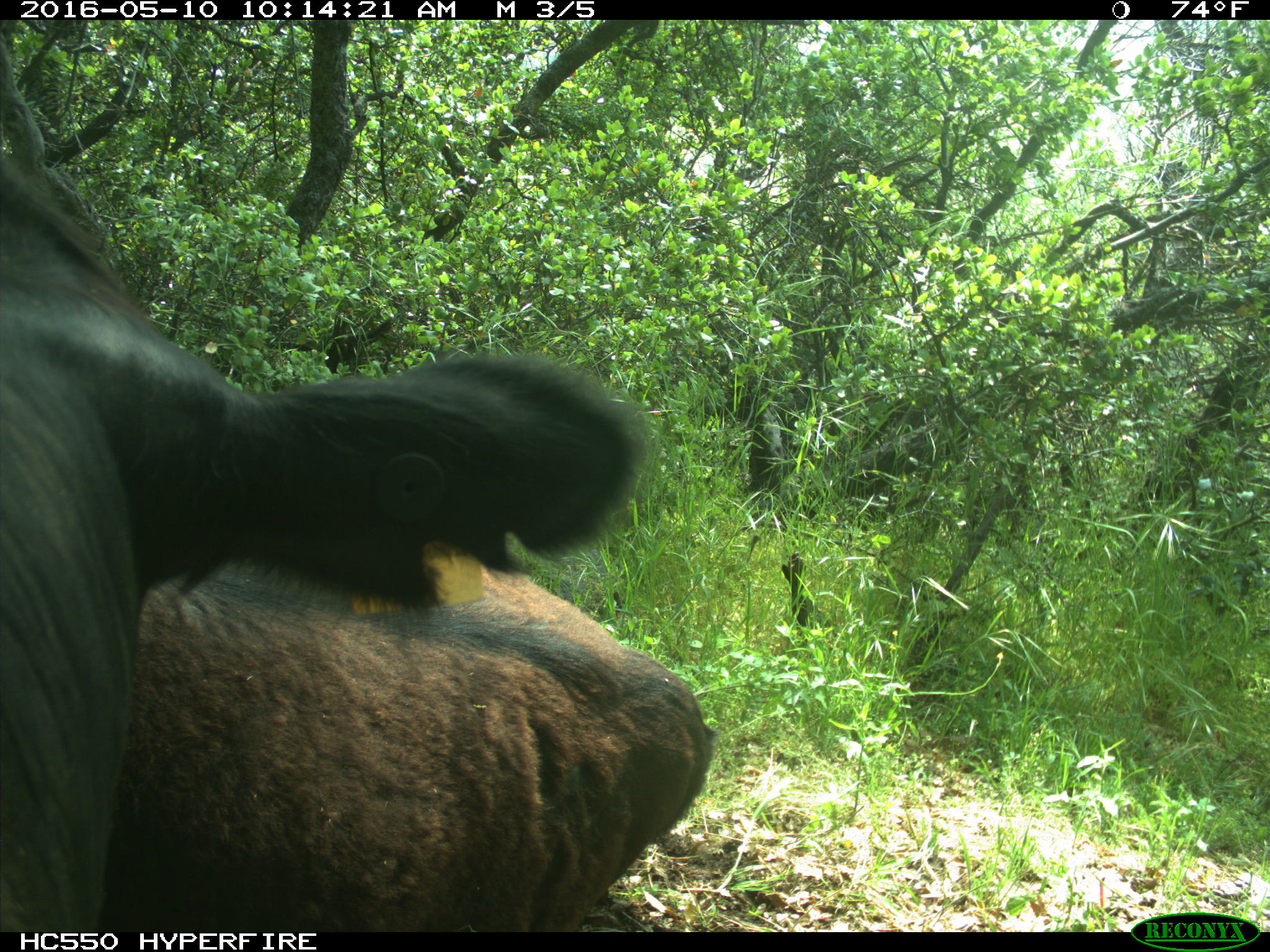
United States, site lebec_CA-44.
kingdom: Animalia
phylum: Chordata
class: Mammalia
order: Artiodactyla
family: Bovidae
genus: Bos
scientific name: Bos taurus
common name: domestic cow